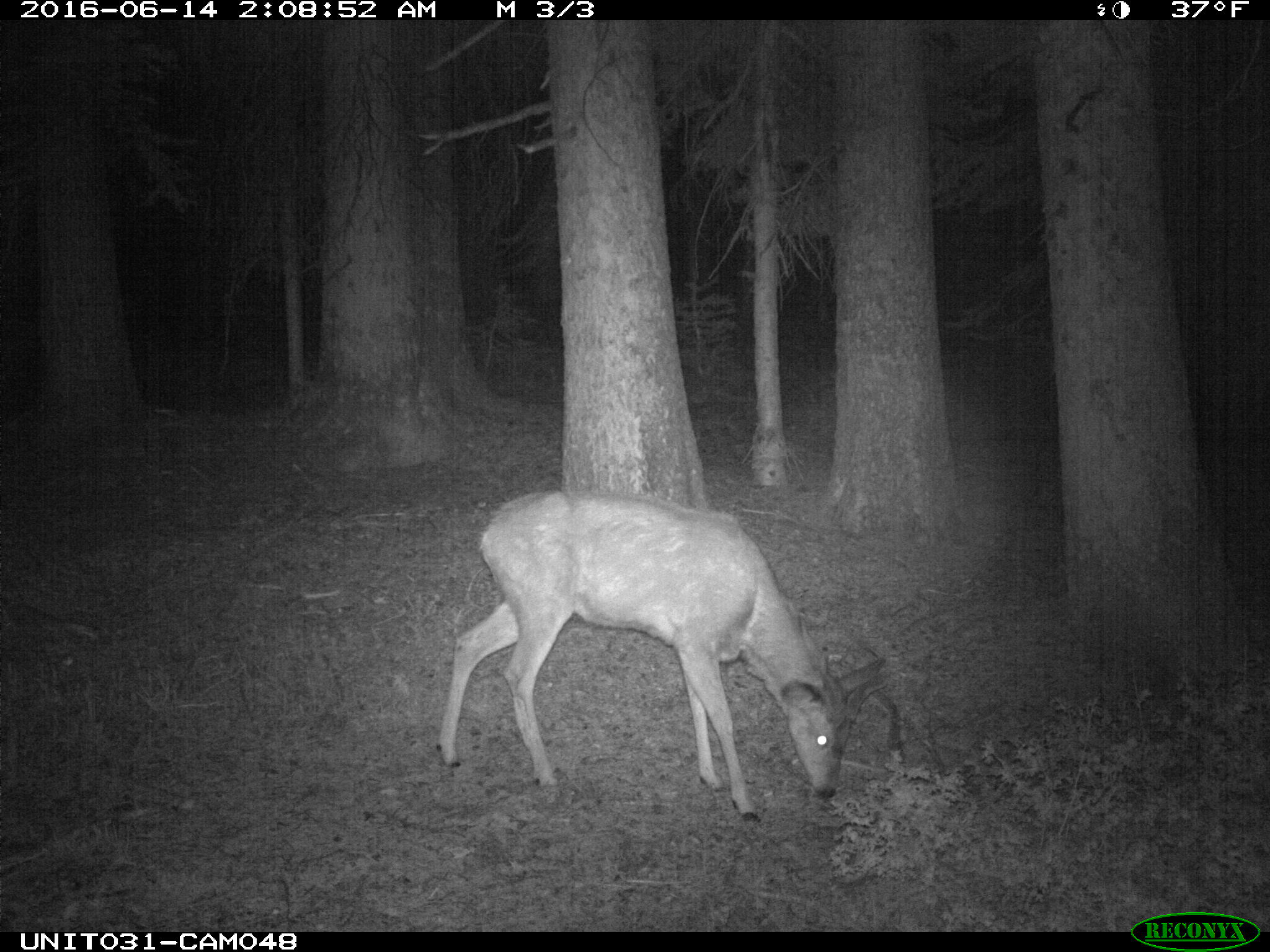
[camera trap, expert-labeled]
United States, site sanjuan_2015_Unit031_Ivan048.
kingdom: Animalia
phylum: Chordata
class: Mammalia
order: Artiodactyla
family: Cervidae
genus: Odocoileus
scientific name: Odocoileus hemionus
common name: mule deer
Odocoileus hemionus (mule deer).